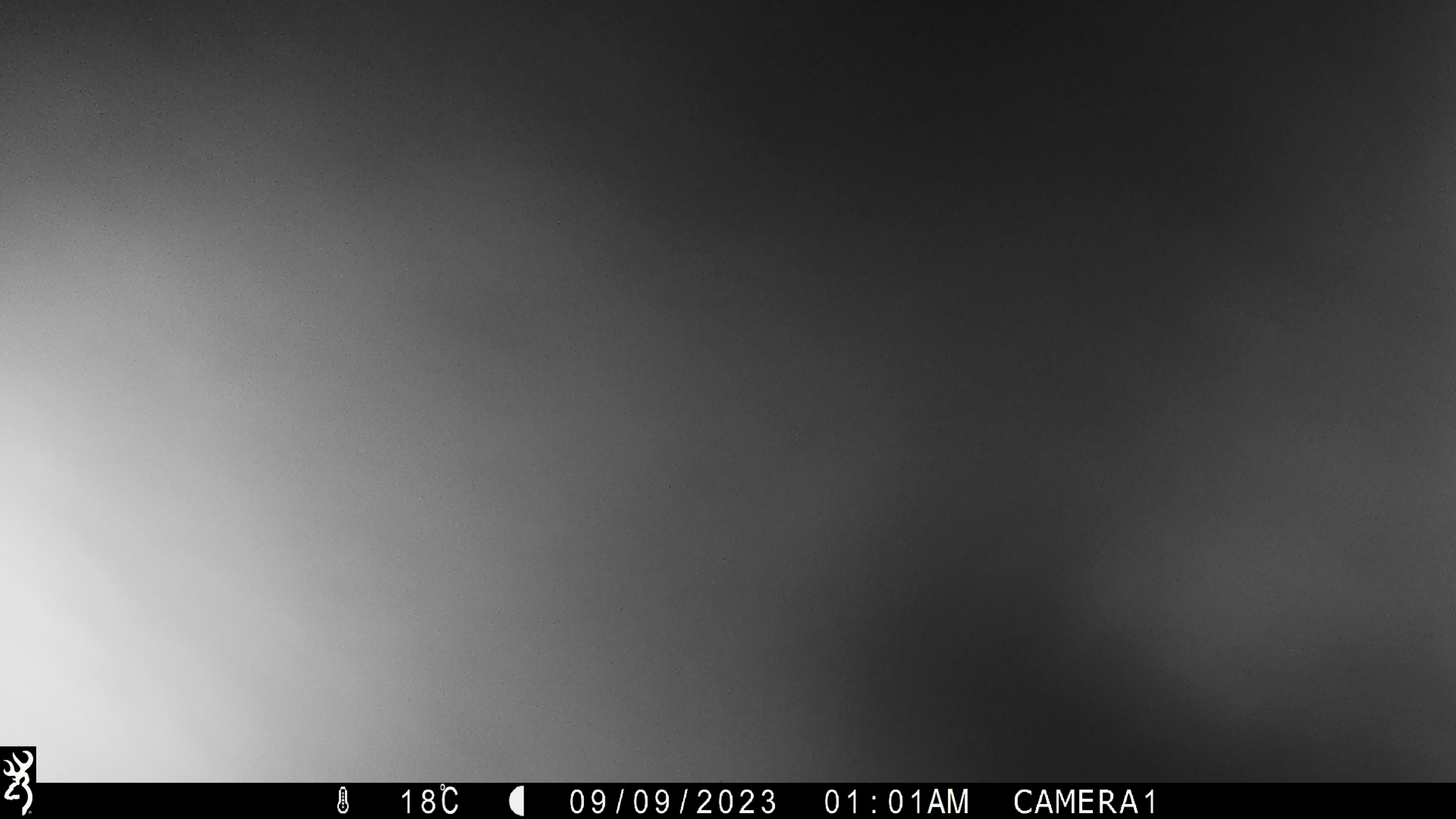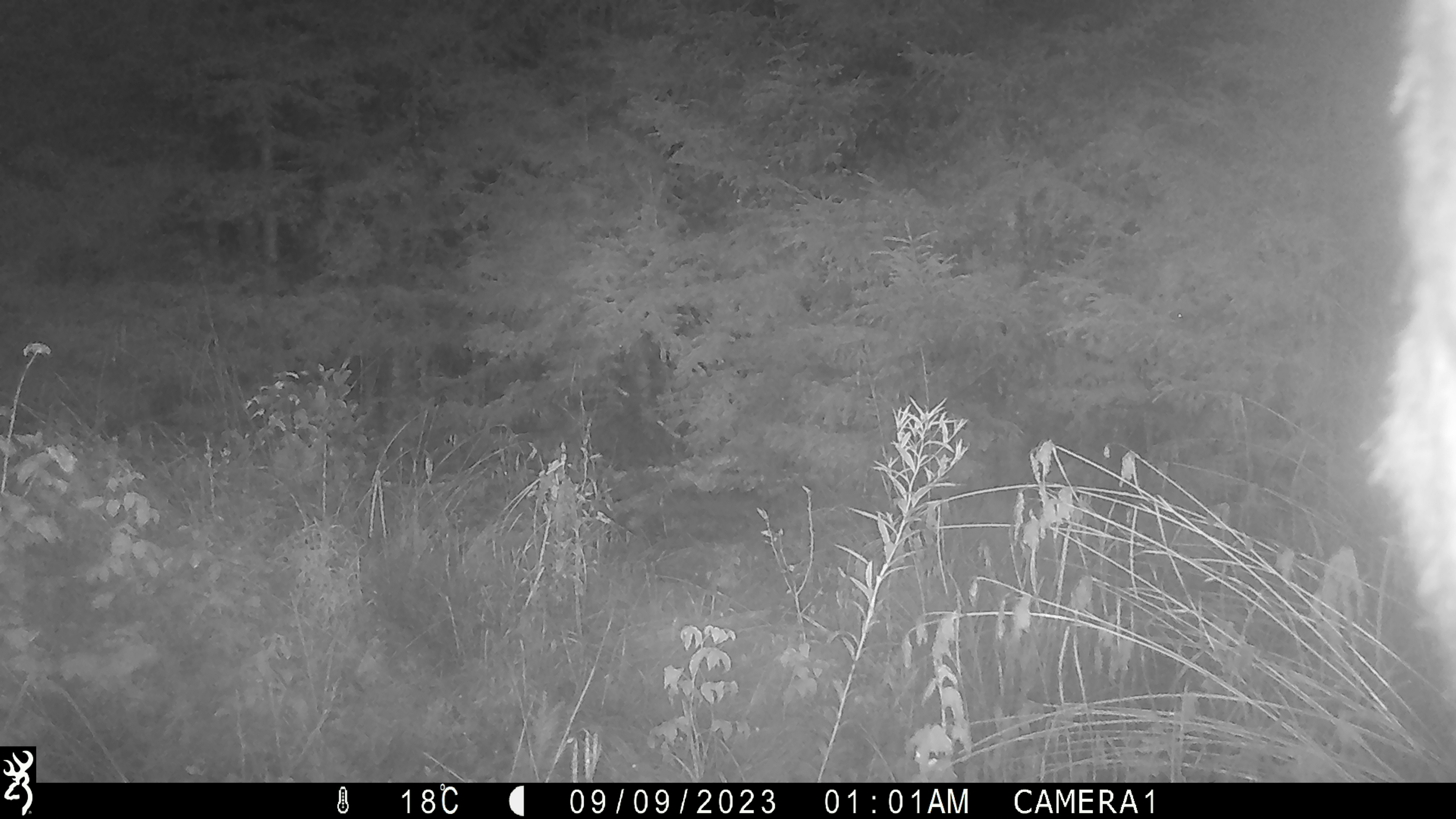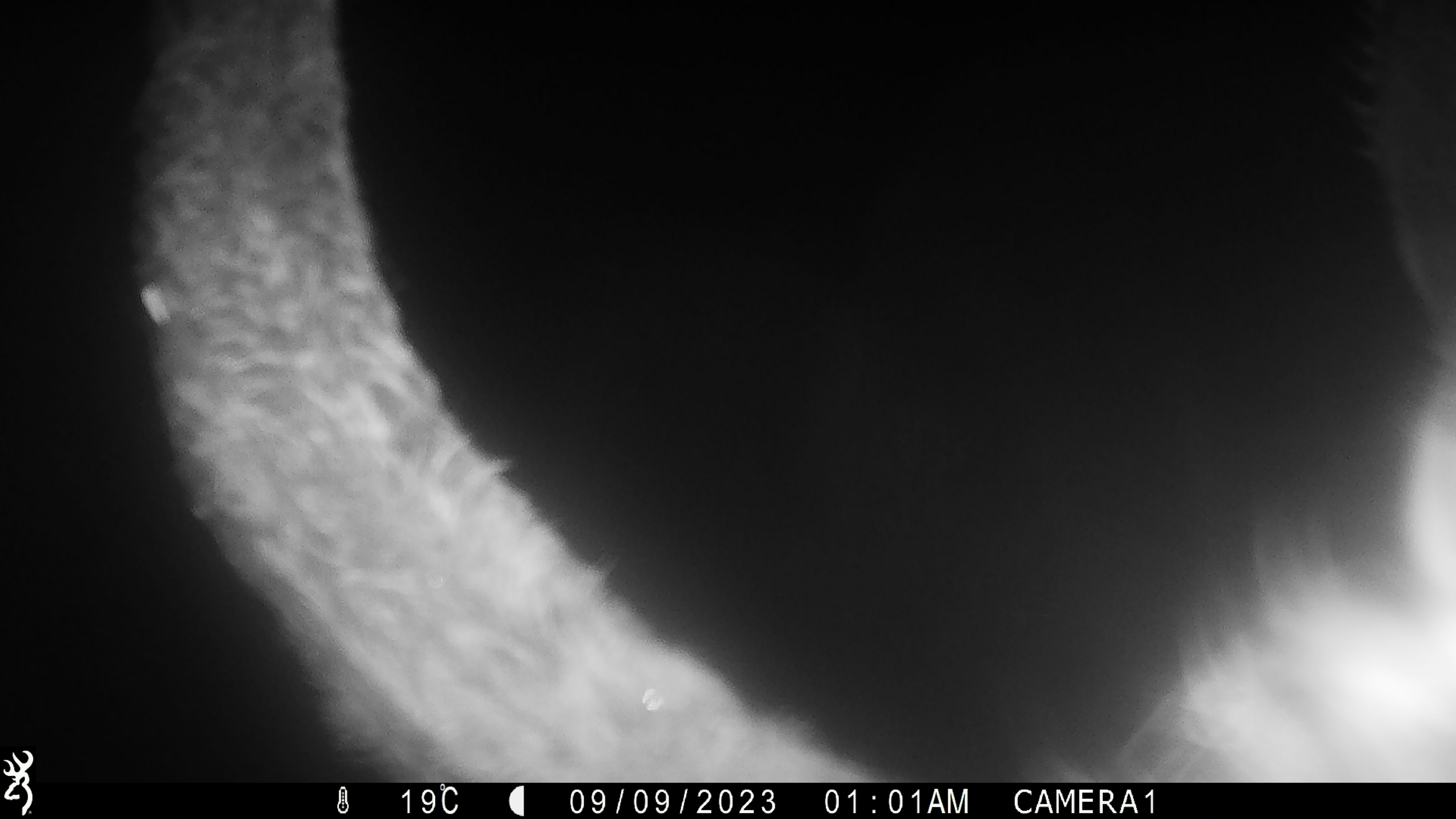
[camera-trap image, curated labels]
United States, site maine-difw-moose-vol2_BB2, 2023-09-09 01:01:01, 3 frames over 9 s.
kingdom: Animalia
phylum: Chordata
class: Mammalia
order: Artiodactyla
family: Cervidae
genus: Alces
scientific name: Alces alces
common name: moose